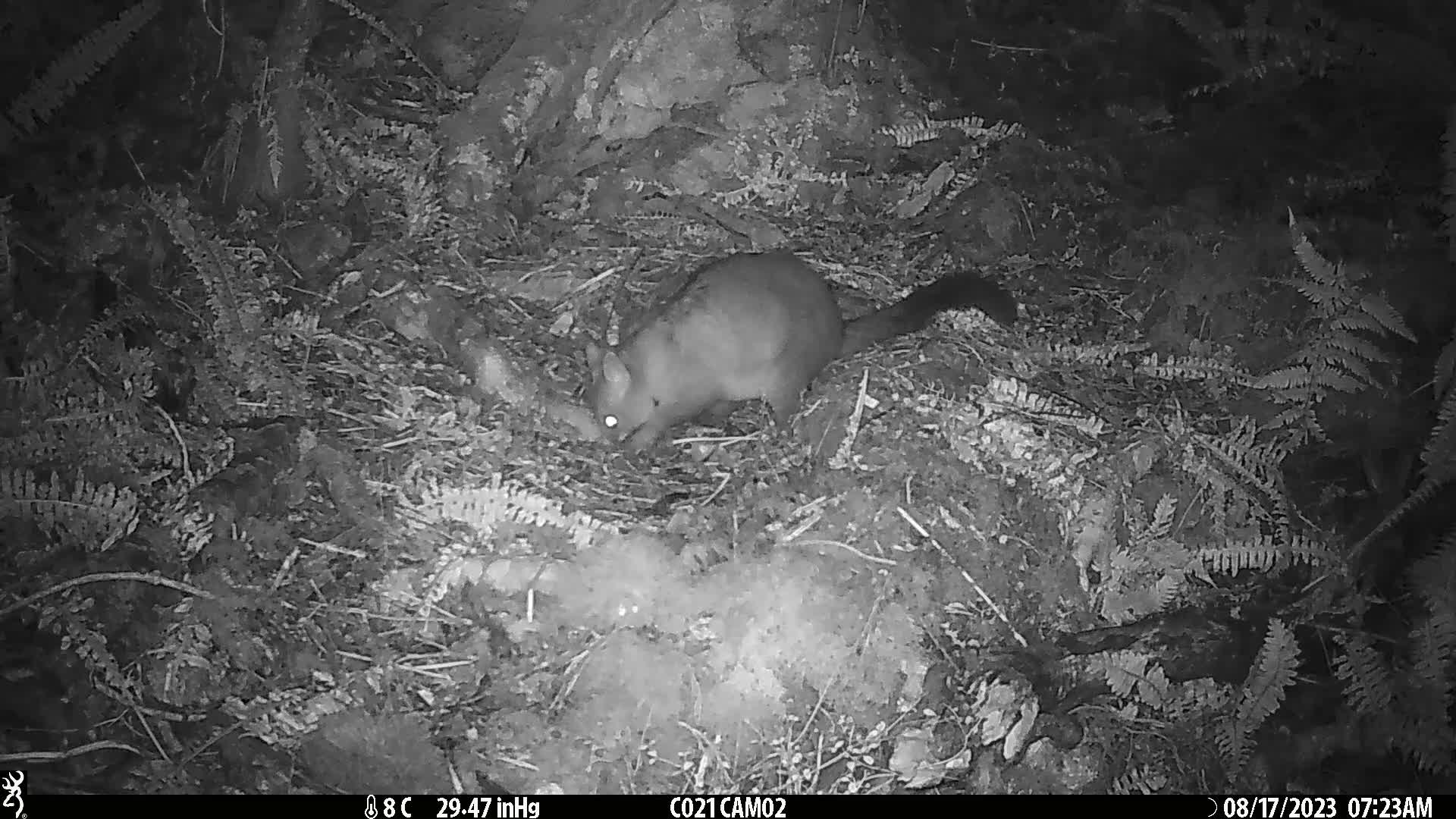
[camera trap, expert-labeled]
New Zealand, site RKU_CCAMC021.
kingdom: Animalia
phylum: Chordata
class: Mammalia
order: Diprotodontia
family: Phalangeridae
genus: Trichosurus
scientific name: Trichosurus vulpecula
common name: common brushtail possum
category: possum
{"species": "possum (common brushtail possum) (Trichosurus vulpecula)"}